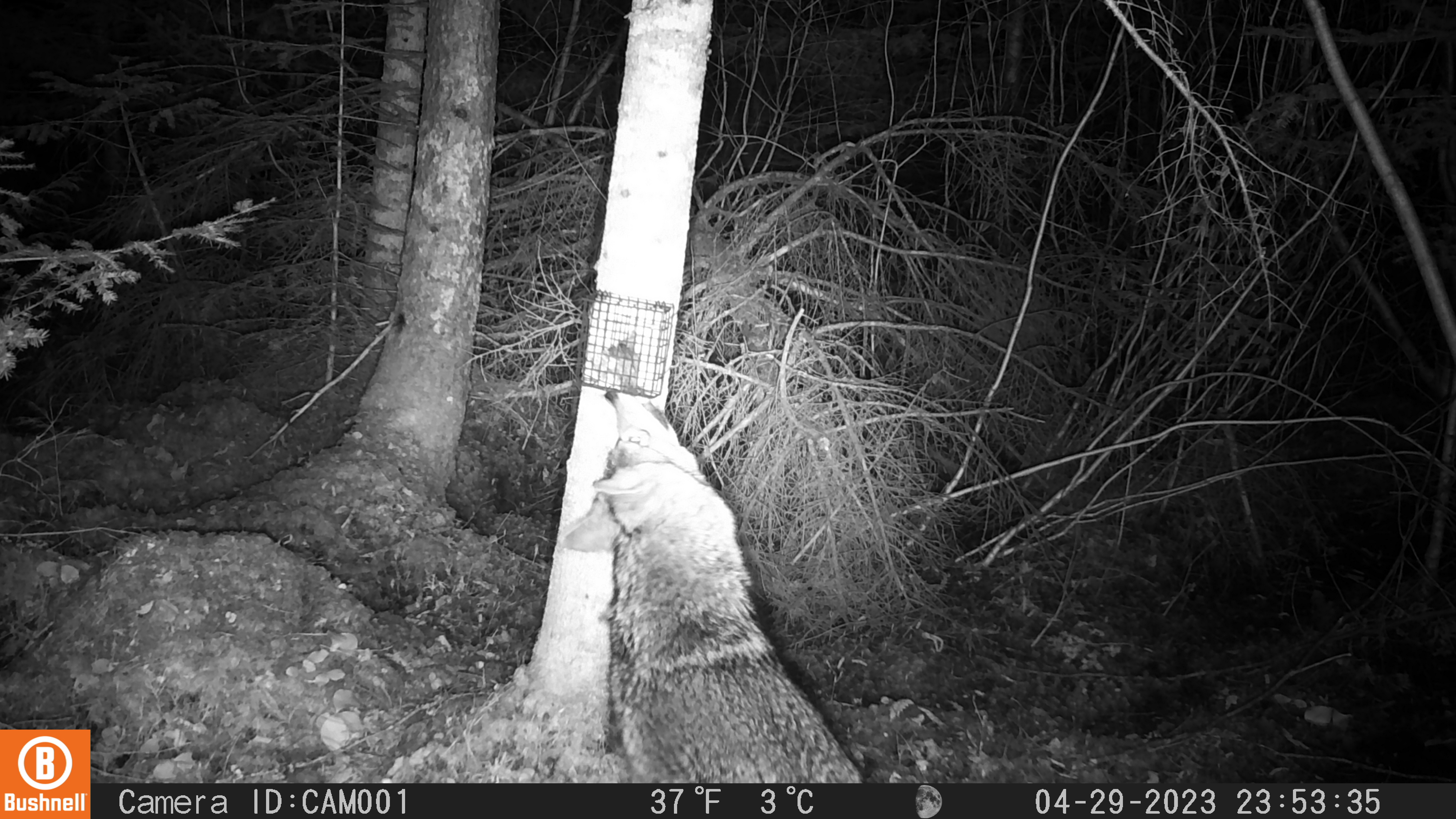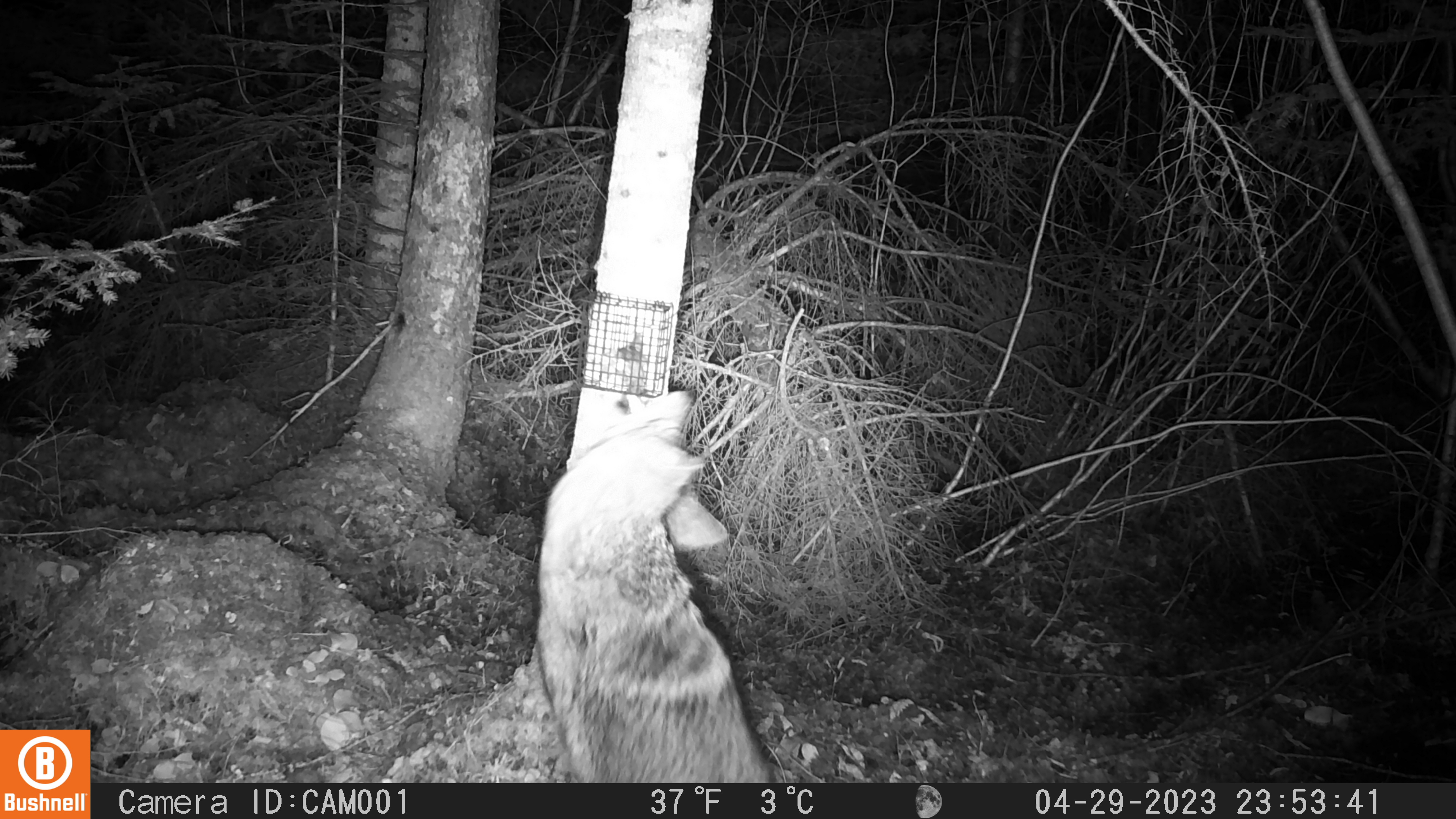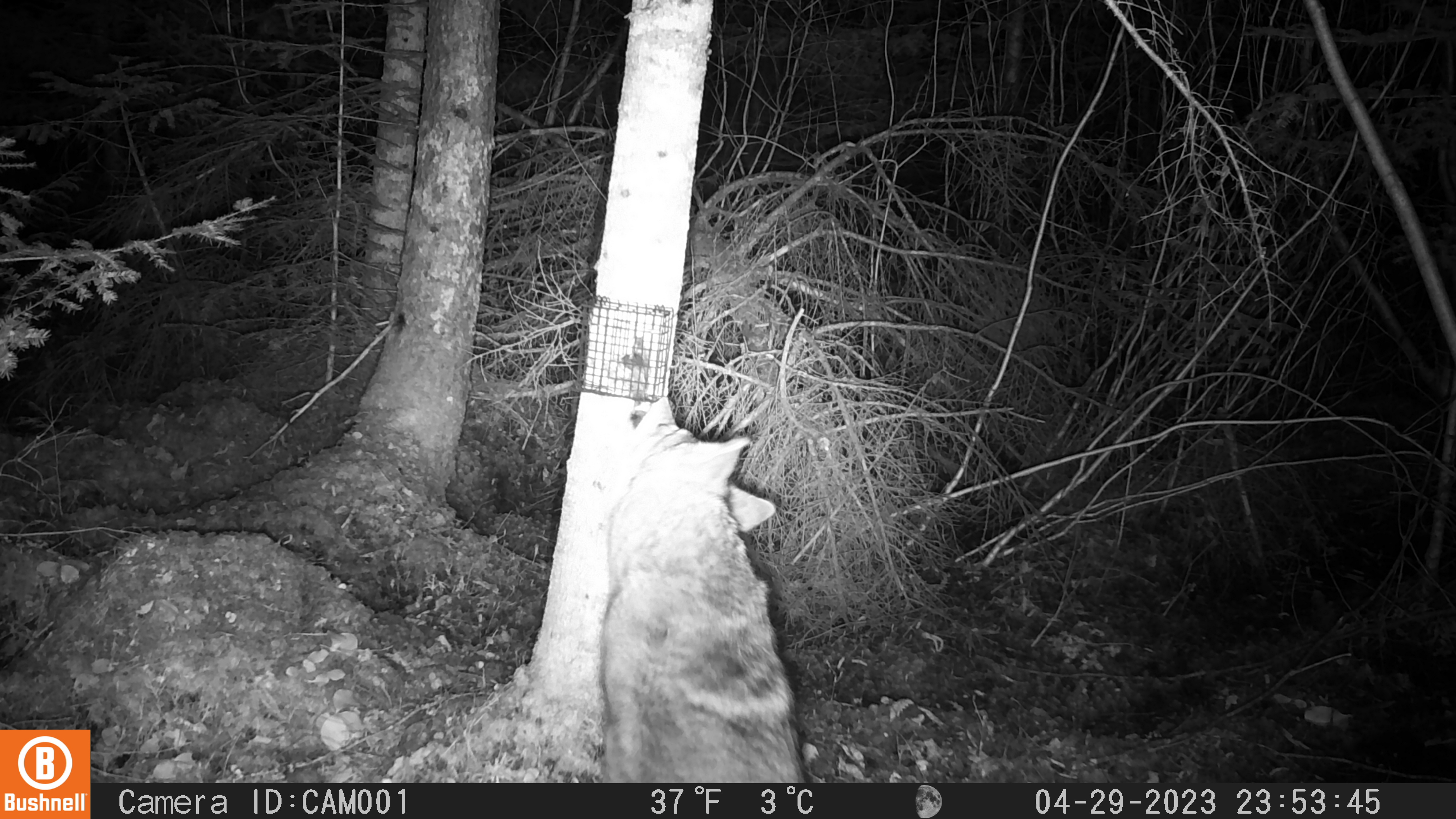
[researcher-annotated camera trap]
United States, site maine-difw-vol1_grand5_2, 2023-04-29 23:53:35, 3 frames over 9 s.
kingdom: Animalia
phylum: Chordata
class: Mammalia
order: Carnivora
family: Canidae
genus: Canis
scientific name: Canis latrans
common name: coyote